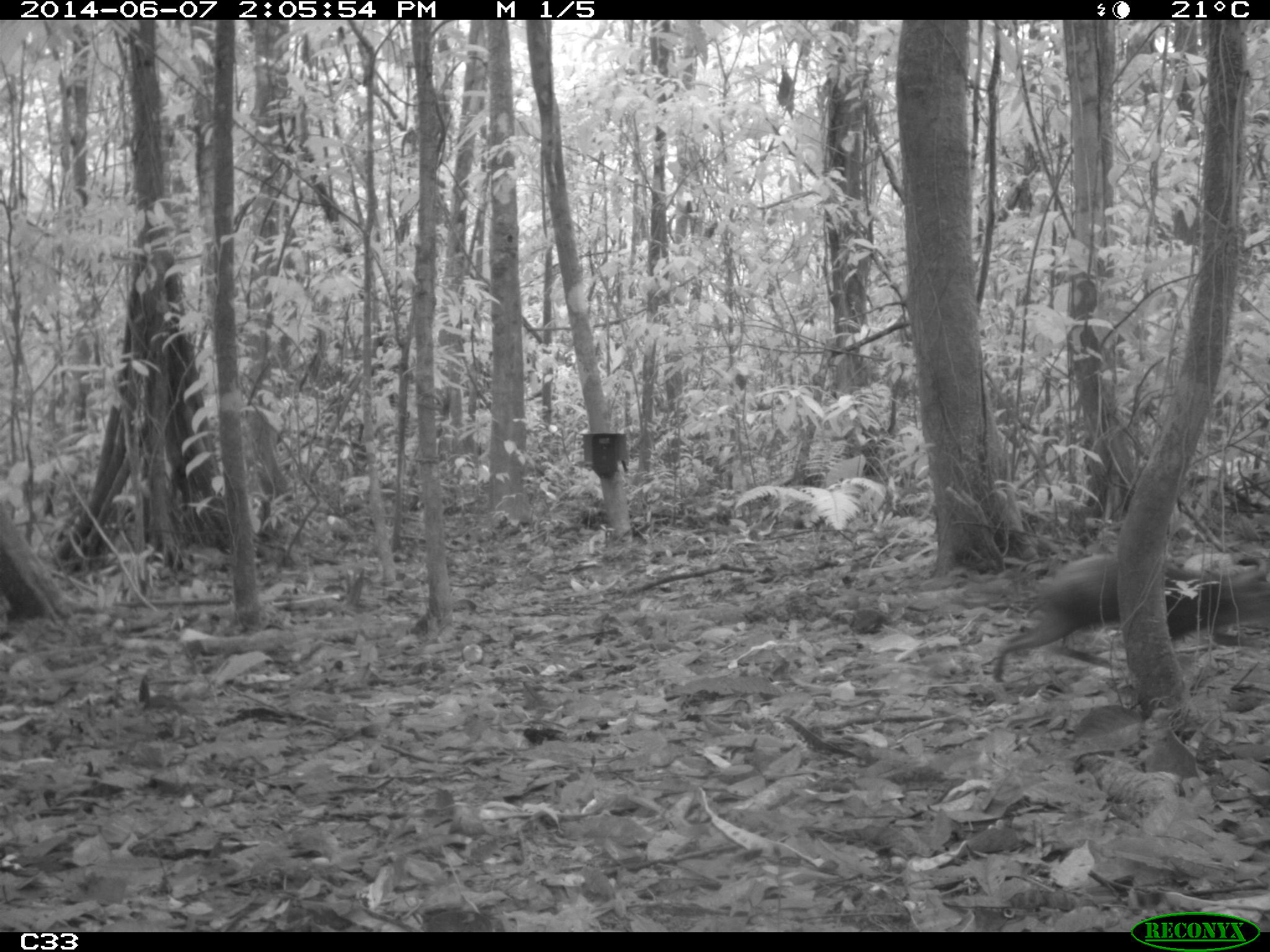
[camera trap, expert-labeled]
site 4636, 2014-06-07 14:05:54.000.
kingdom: Animalia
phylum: Chordata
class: Mammalia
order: Rodentia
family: Dasyproctidae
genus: Dasyprocta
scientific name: Dasyprocta leporina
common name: red-rumped agouti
Dasyprocta leporina (red-rumped agouti), count 1, age adult.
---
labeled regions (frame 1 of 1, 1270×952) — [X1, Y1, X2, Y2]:
dasyprocta leporina: [990, 555, 1270, 684]